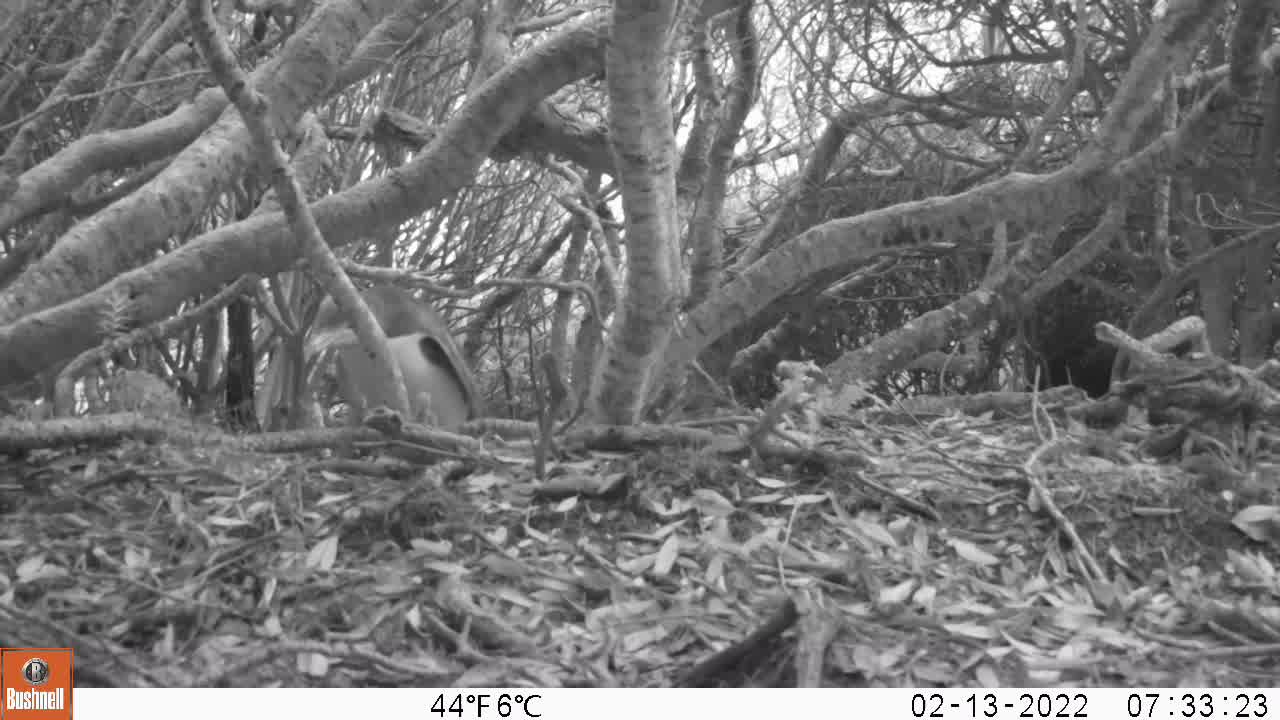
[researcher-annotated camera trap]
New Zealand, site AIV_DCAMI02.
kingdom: Animalia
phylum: Chordata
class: Aves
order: Sphenisciformes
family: Spheniscidae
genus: Megadyptes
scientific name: Megadyptes antipodes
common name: yellow-eyed penguin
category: yellow eyed penguin